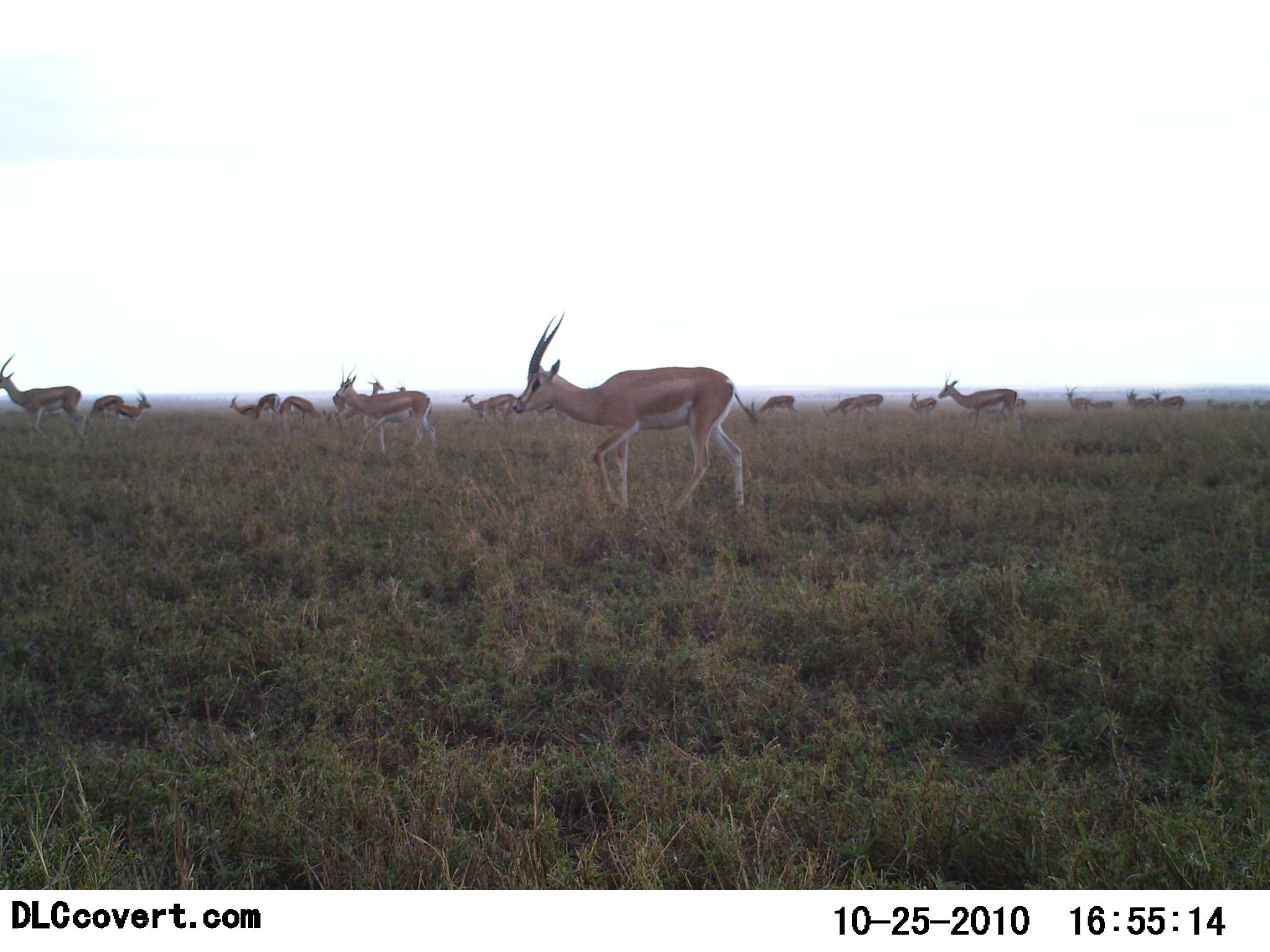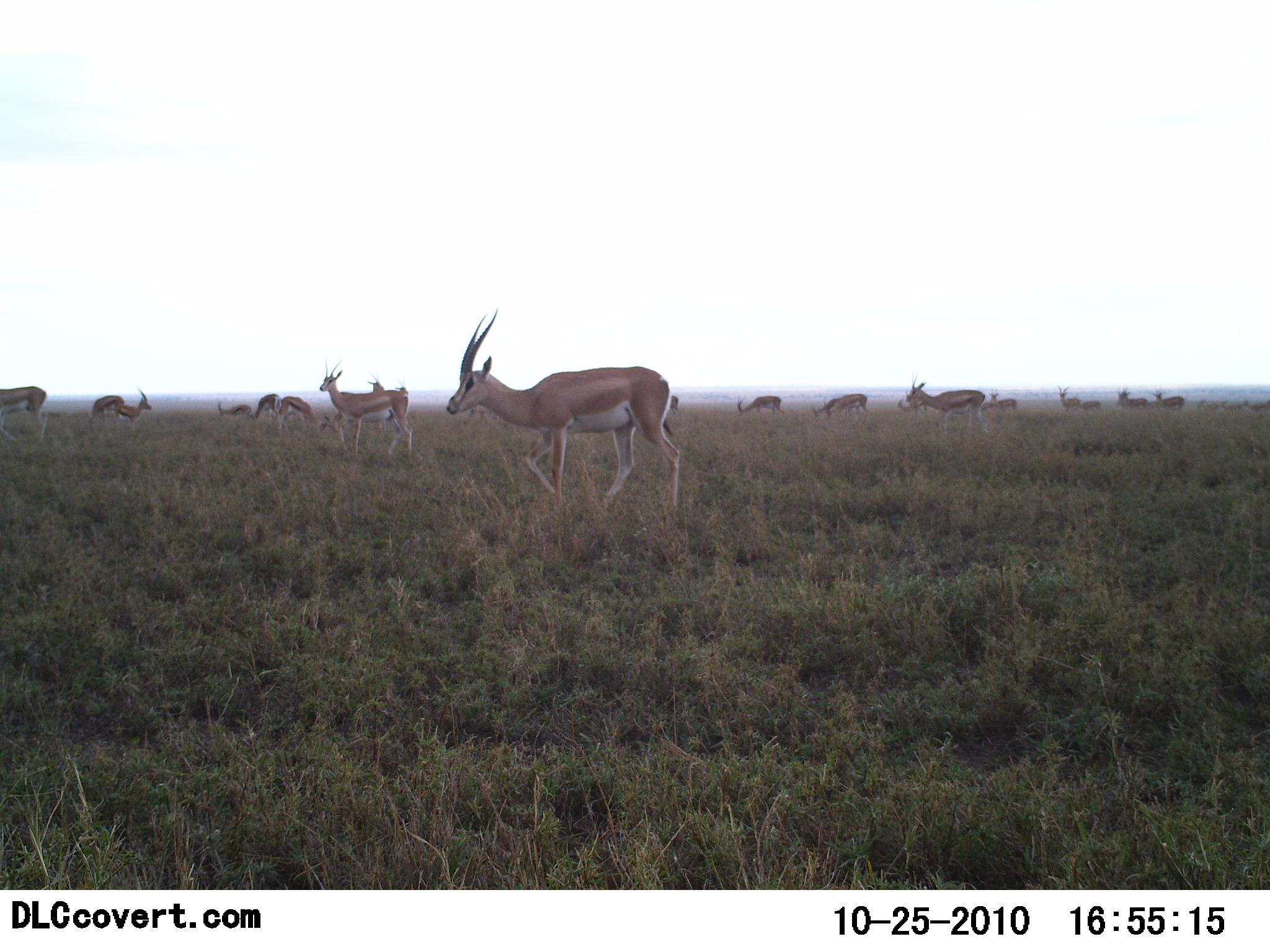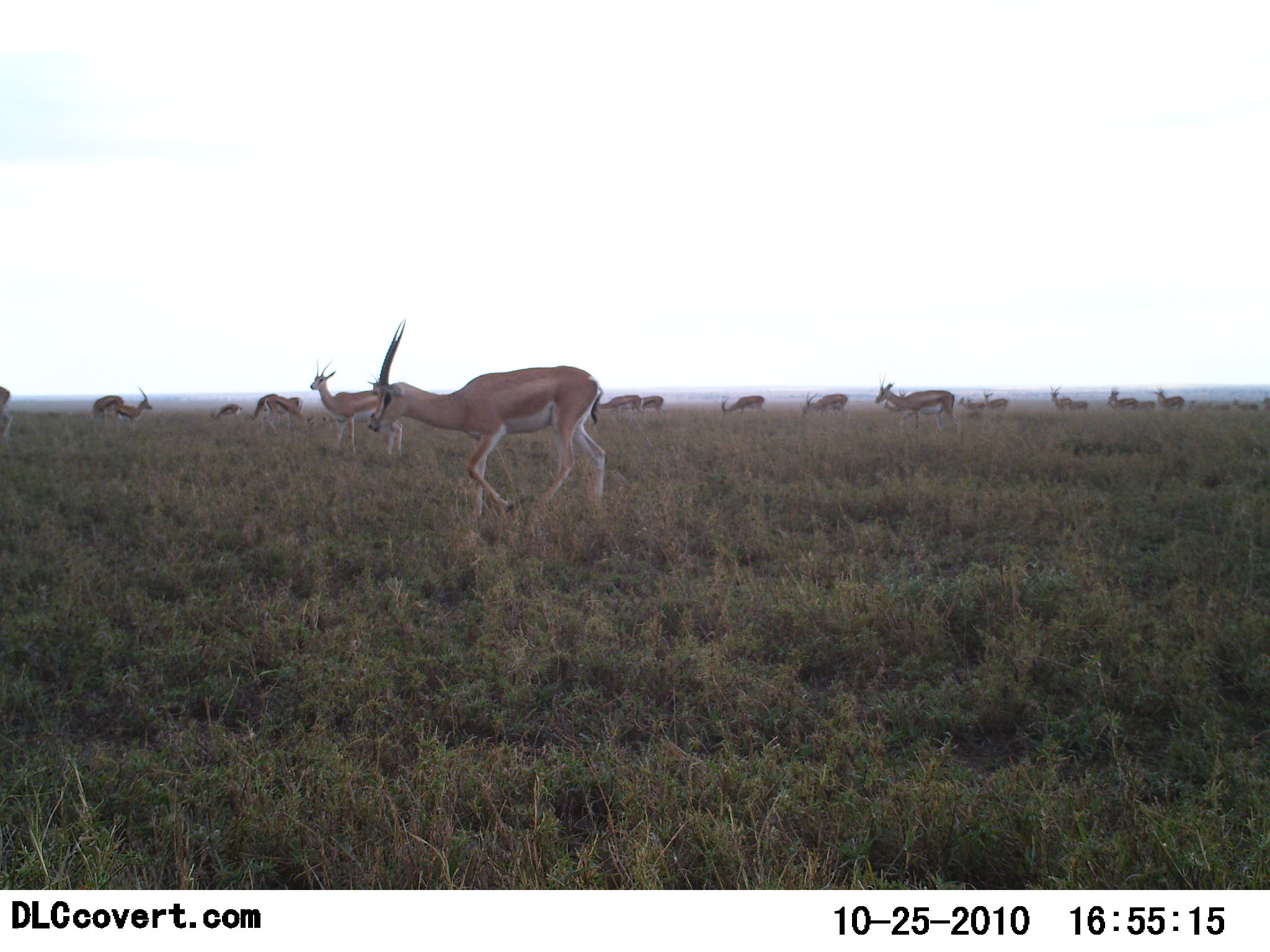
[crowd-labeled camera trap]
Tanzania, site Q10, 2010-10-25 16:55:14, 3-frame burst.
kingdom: Animalia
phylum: Chordata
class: Mammalia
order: Artiodactyla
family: Bovidae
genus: Nanger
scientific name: Nanger granti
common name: grant's gazelle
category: gazellegrants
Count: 11-50.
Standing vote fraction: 29%.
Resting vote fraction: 0%.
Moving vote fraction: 93%.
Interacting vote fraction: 7%.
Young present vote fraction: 14%.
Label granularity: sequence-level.